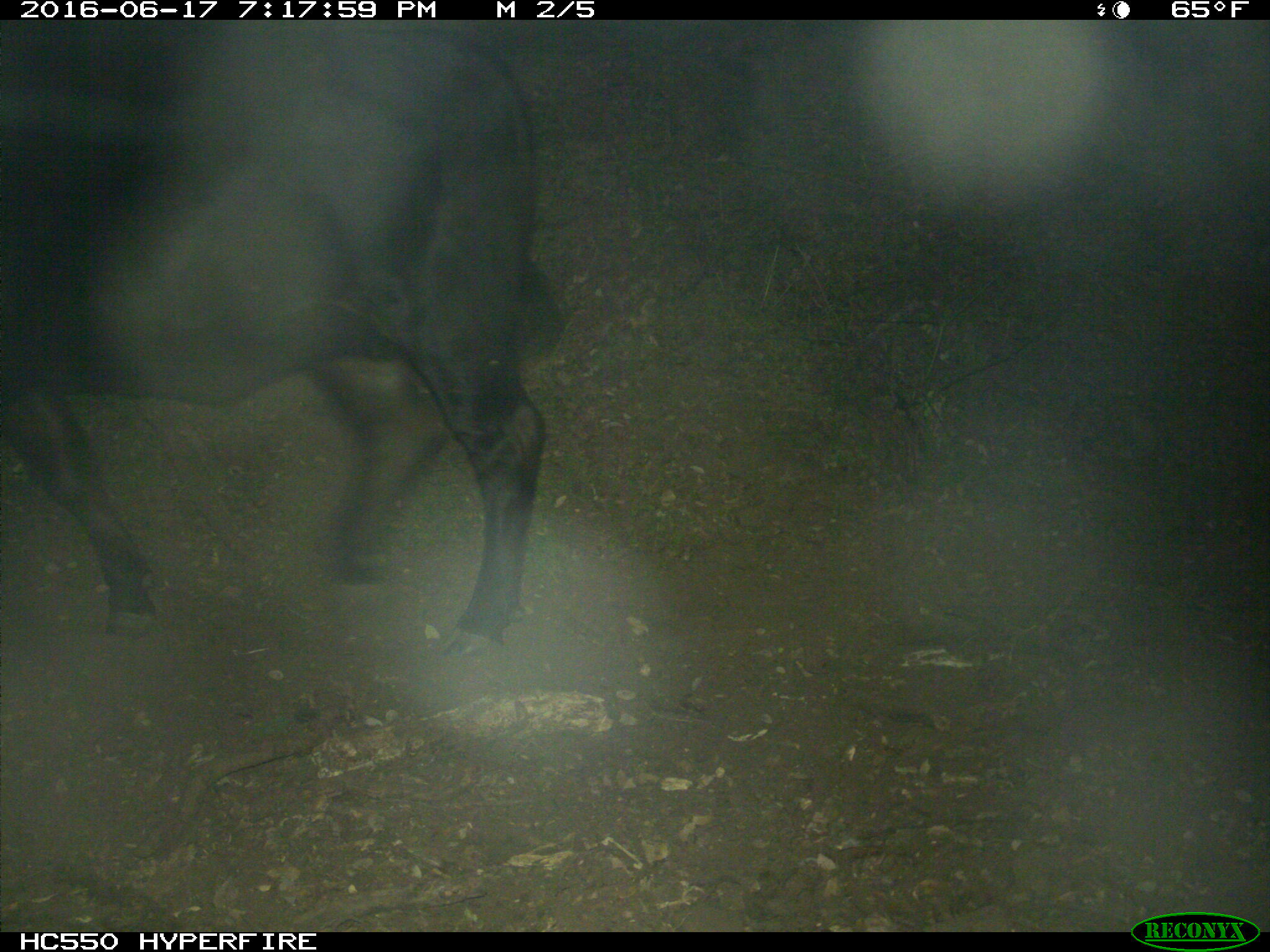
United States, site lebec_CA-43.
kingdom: Animalia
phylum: Chordata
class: Mammalia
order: Artiodactyla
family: Bovidae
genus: Bos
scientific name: Bos taurus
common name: domestic cow